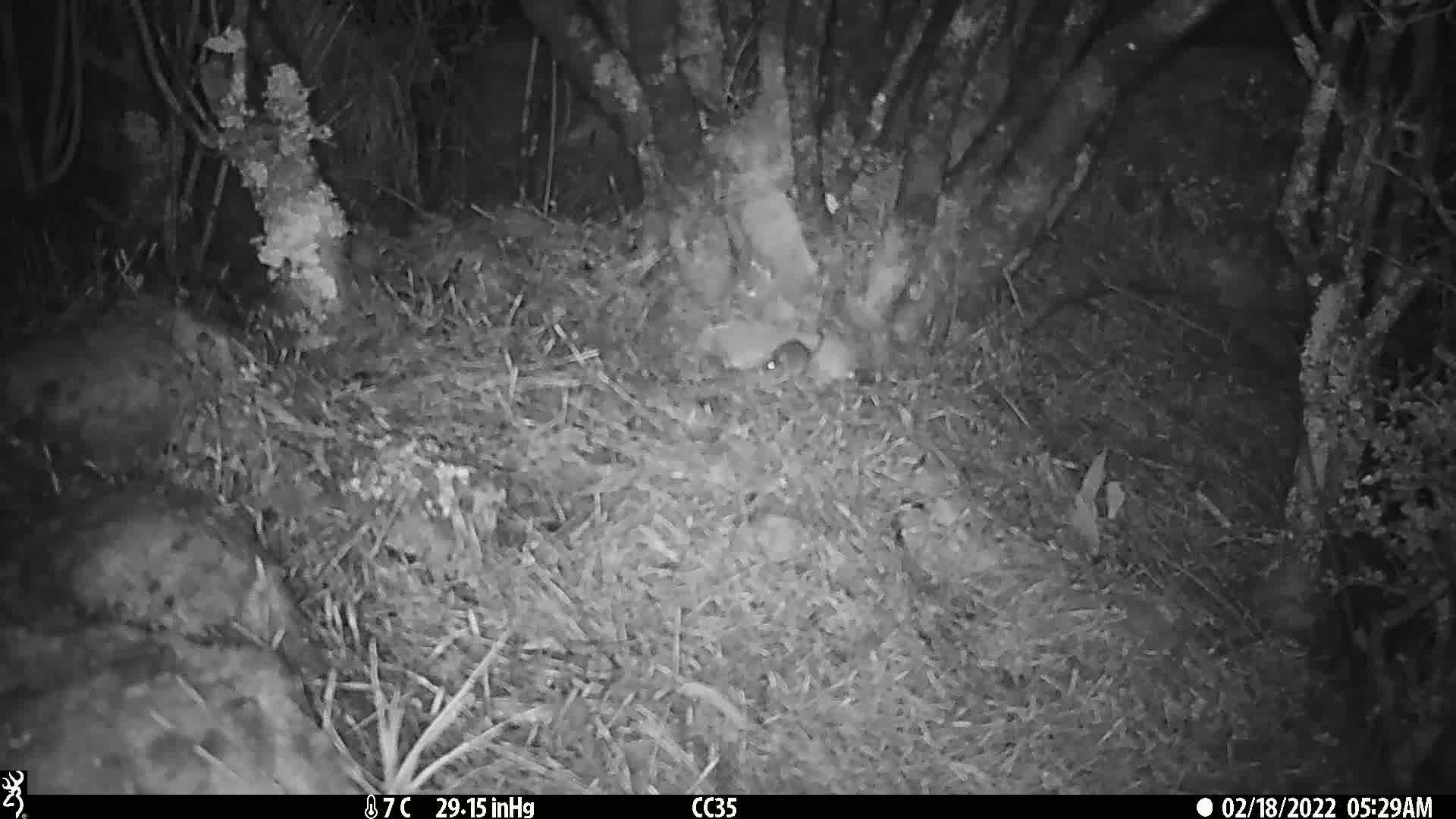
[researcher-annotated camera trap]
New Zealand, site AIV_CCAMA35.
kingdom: Animalia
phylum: Chordata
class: Mammalia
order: Rodentia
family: Muridae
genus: Mus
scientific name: Mus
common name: mouse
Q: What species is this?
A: Mouse (Mus).